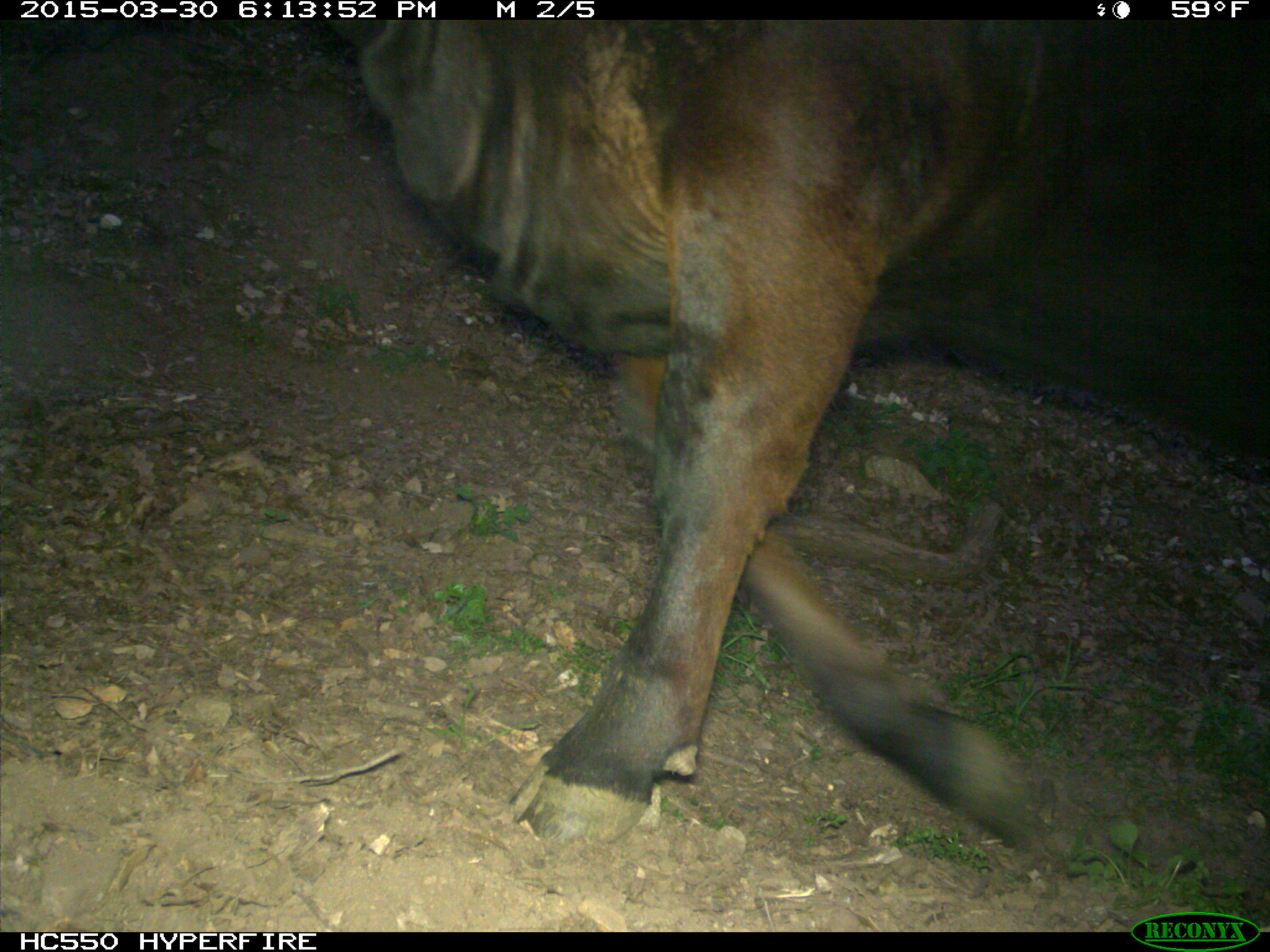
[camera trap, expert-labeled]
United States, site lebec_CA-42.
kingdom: Animalia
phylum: Chordata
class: Mammalia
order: Artiodactyla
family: Bovidae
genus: Bos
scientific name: Bos taurus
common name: domestic cow